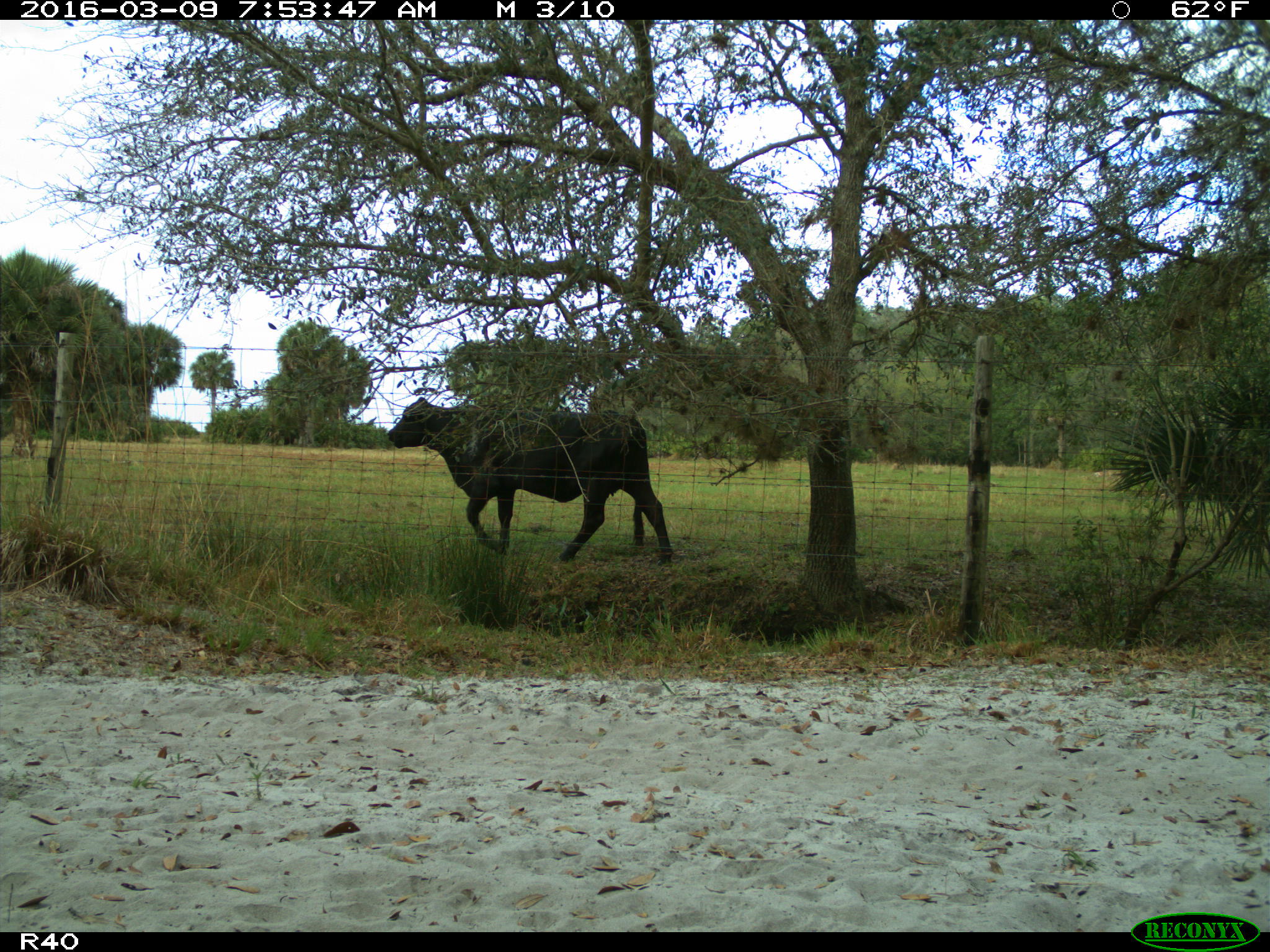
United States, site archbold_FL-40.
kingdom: Animalia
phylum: Chordata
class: Mammalia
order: Artiodactyla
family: Bovidae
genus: Bos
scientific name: Bos taurus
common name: domestic cow